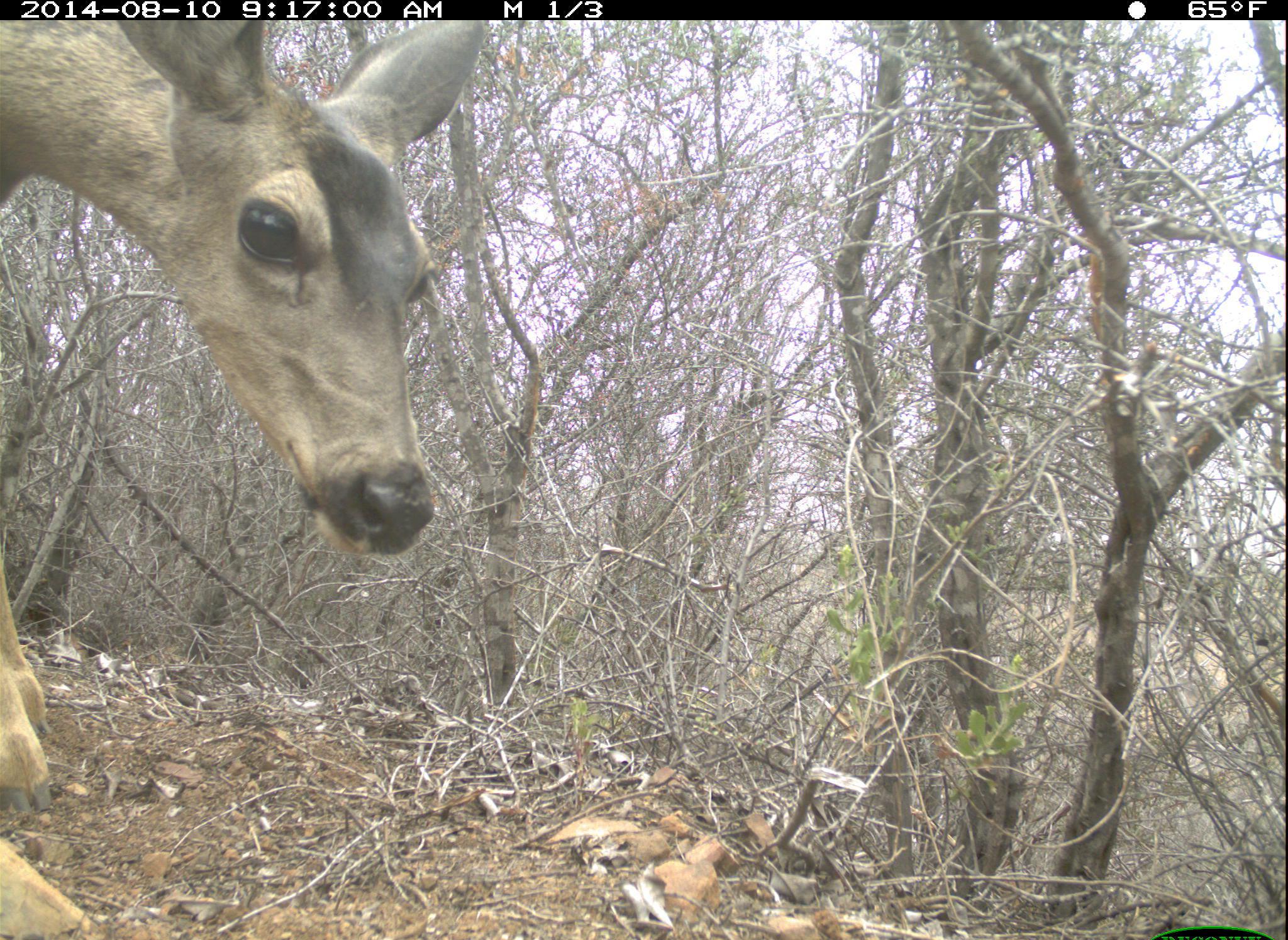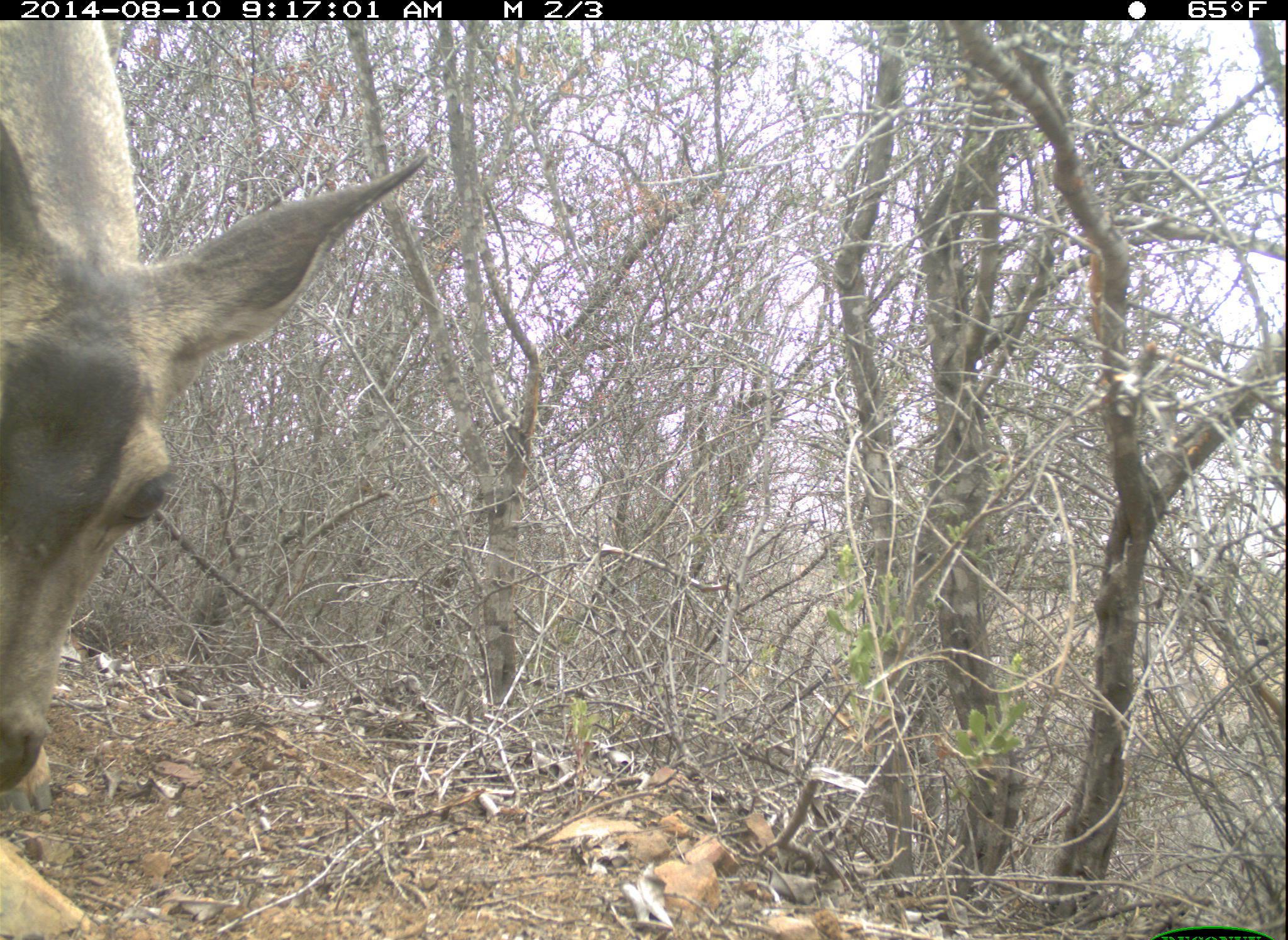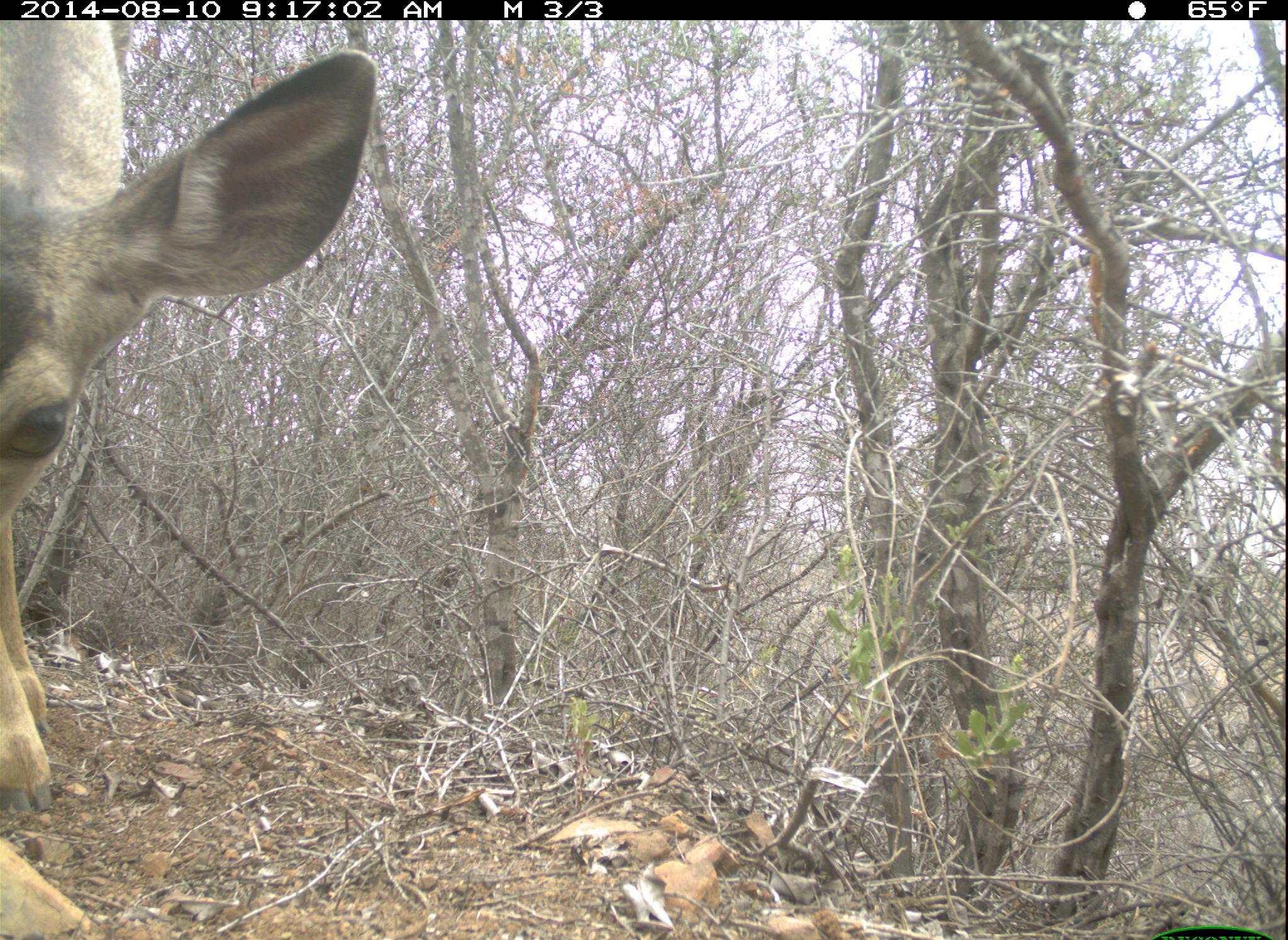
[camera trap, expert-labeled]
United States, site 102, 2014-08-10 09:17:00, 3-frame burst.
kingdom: Animalia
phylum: Chordata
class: Mammalia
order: Artiodactyla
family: Cervidae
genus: Odocoileus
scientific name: Odocoileus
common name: deer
Deer (Odocoileus).